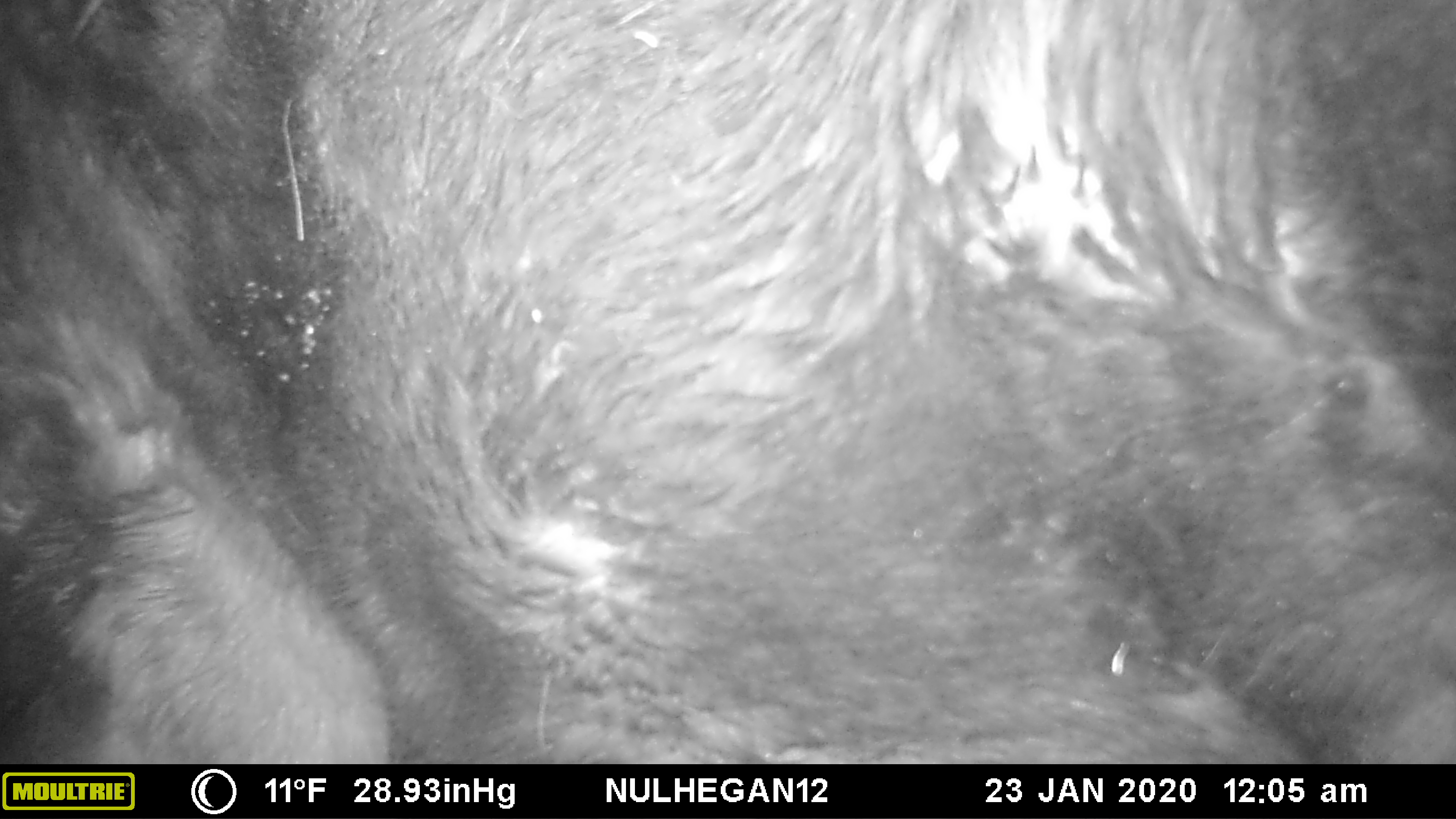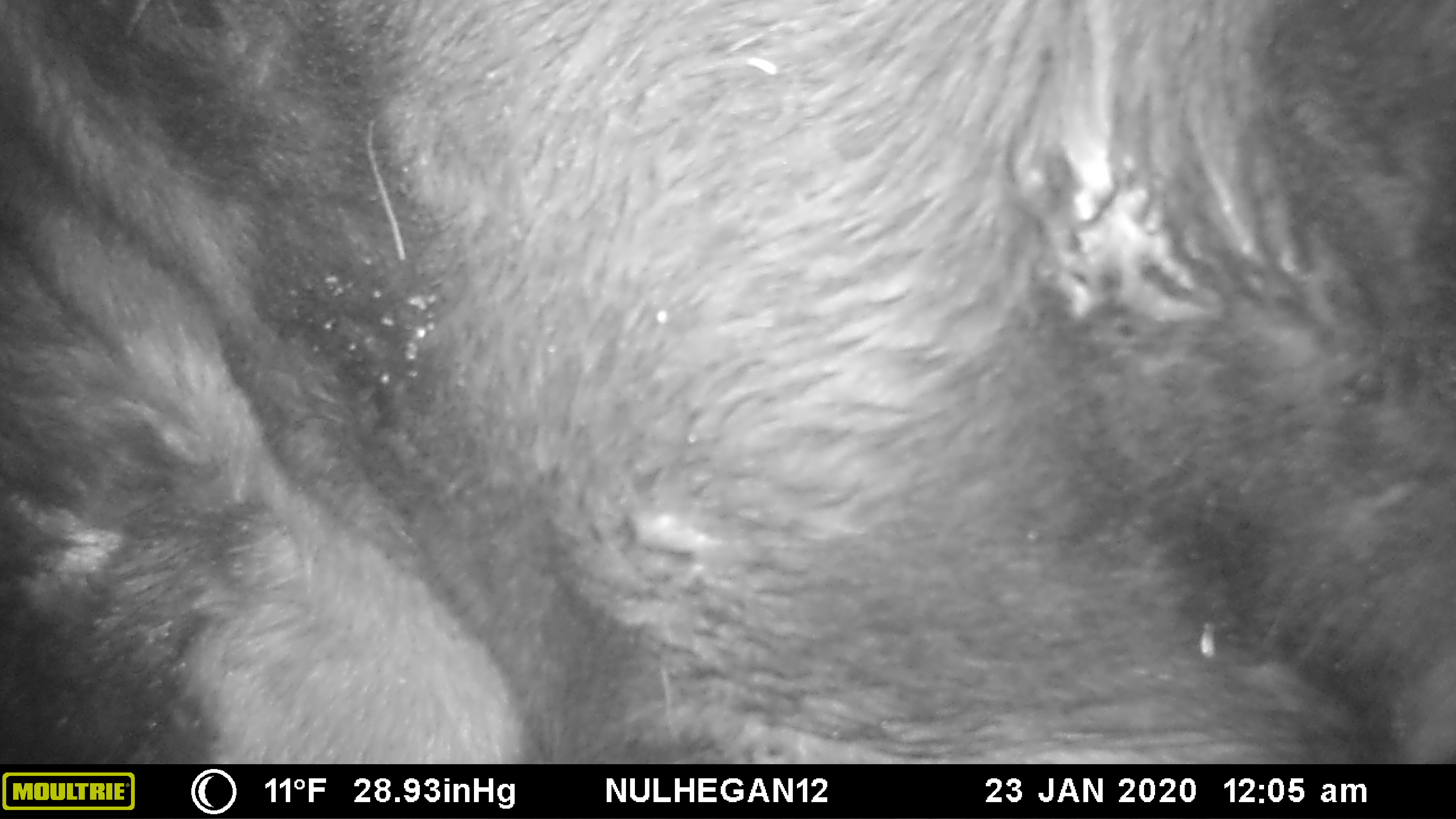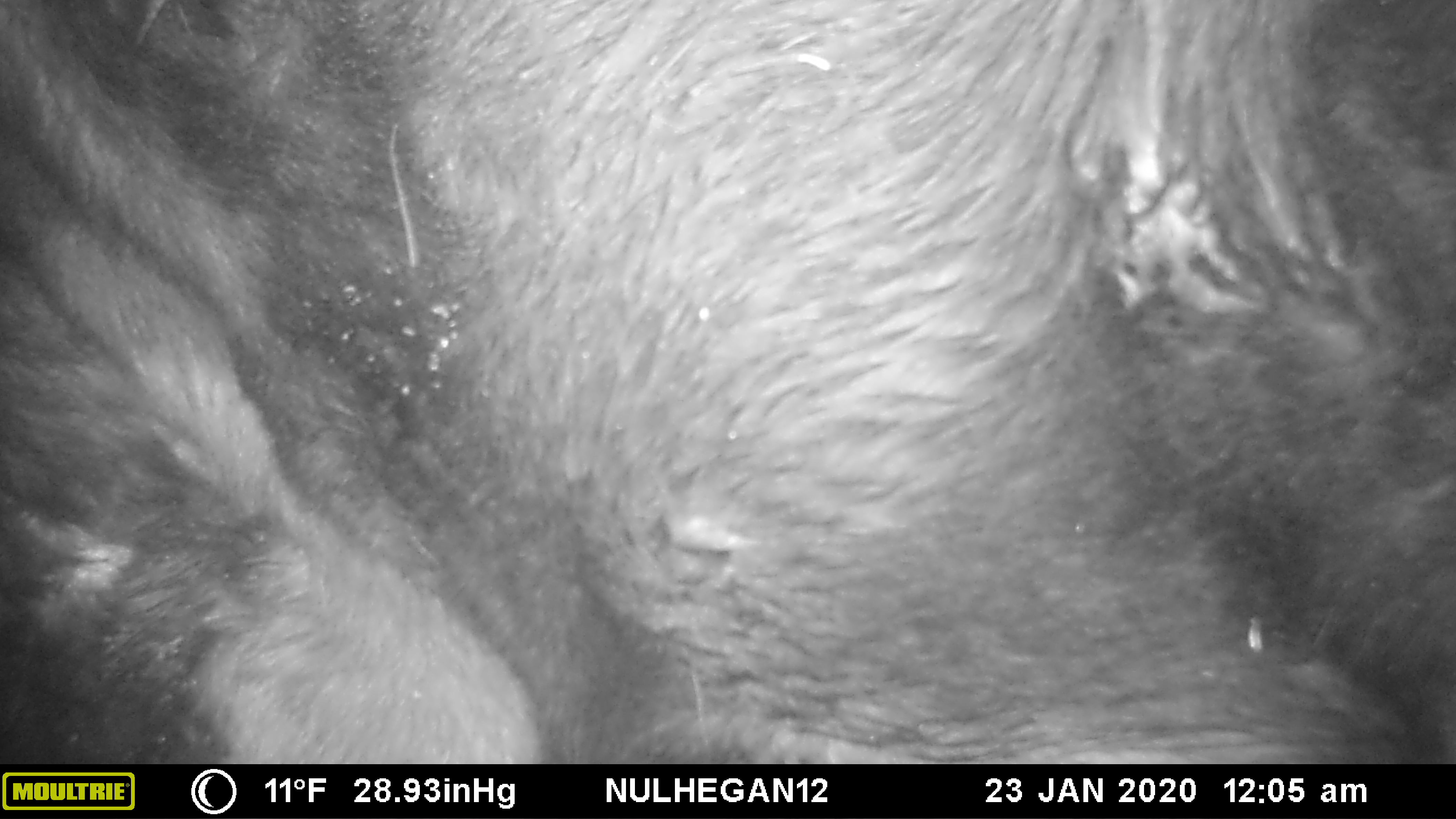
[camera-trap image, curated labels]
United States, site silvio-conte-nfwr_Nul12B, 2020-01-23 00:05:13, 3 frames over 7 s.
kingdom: Animalia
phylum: Chordata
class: Mammalia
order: Artiodactyla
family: Cervidae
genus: Alces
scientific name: Alces alces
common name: moose